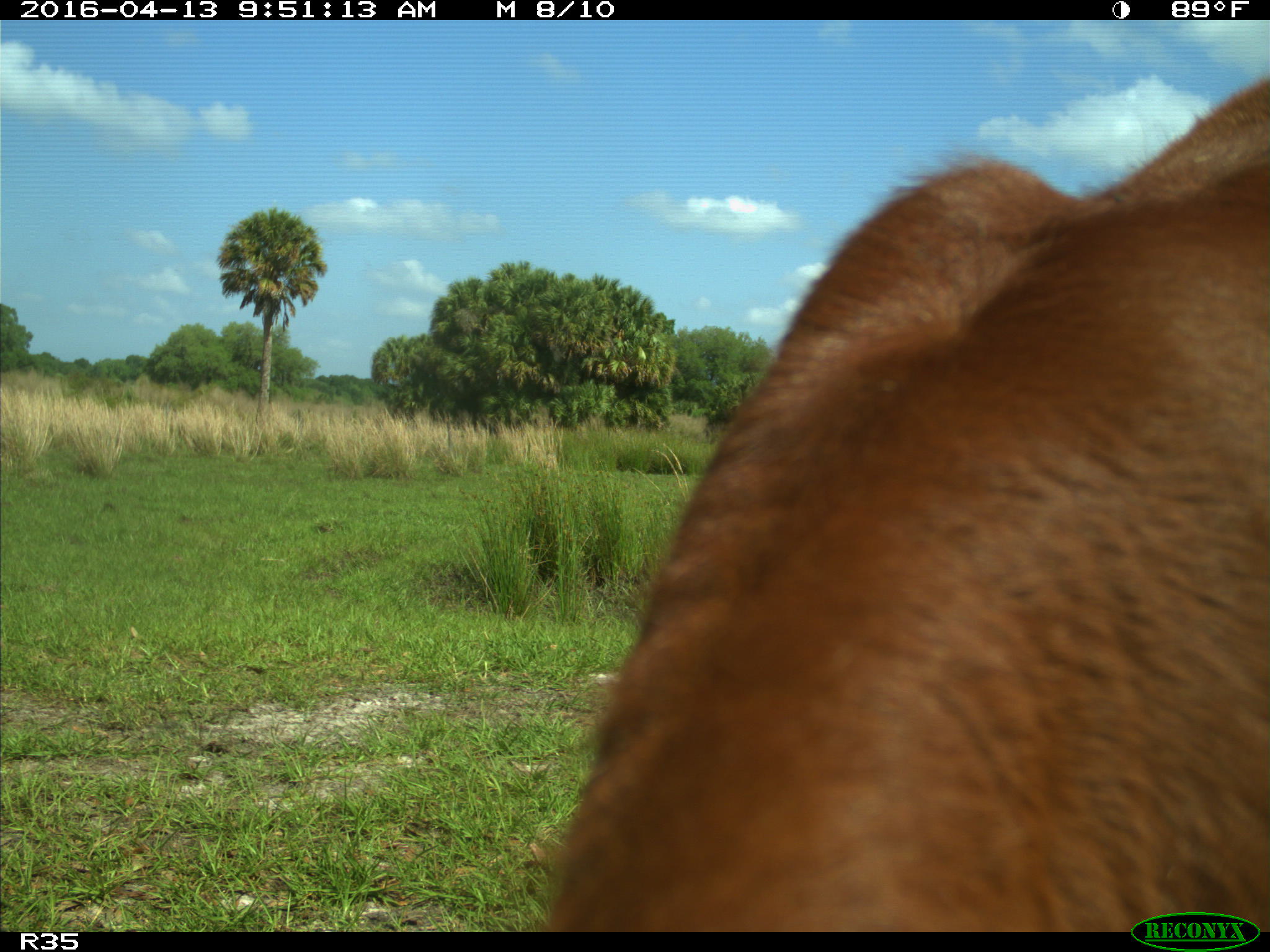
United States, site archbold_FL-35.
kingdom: Animalia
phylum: Chordata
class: Mammalia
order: Artiodactyla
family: Bovidae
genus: Bos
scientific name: Bos taurus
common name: domestic cow